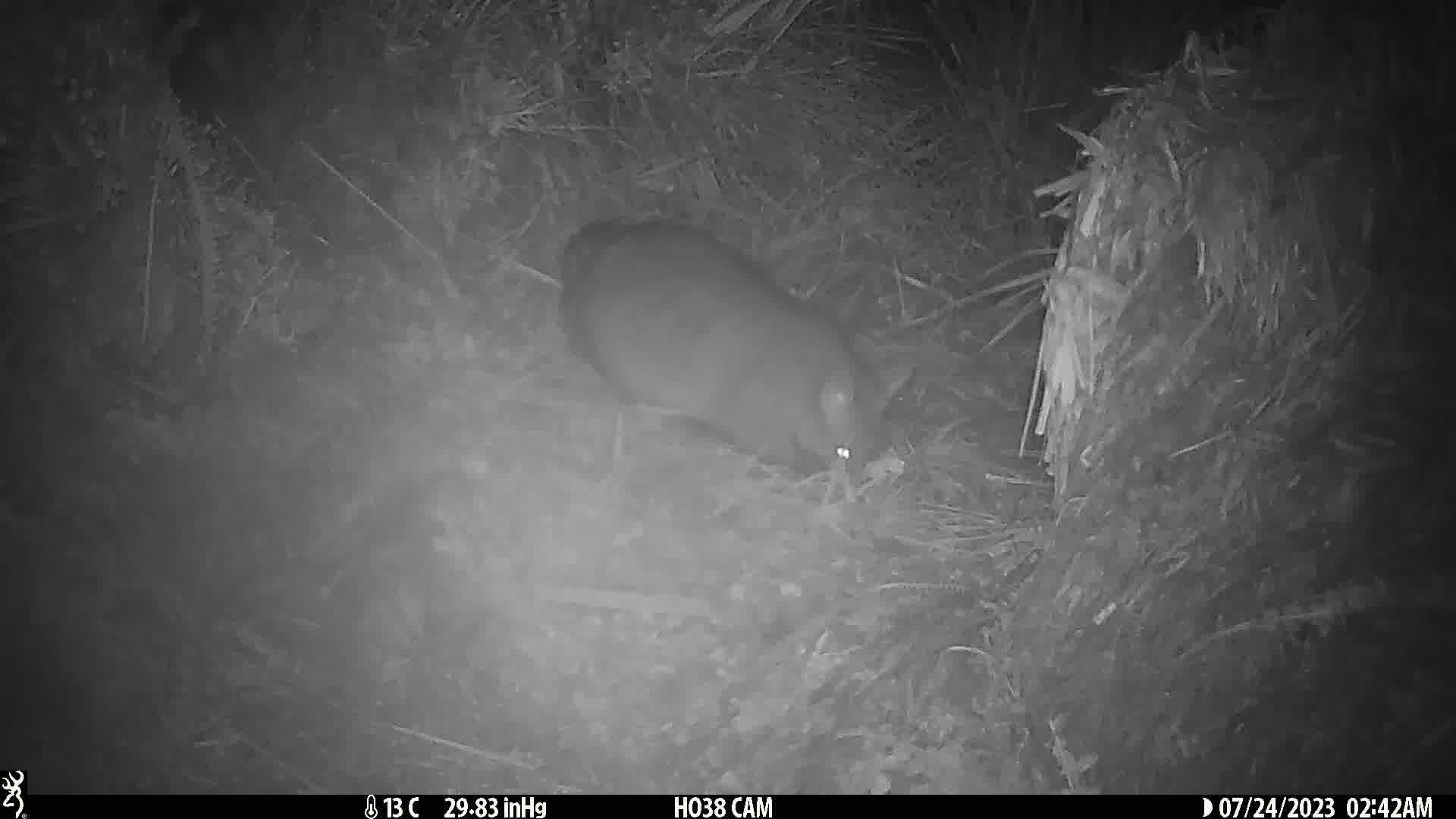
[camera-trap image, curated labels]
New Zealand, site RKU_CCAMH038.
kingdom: Animalia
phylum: Chordata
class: Mammalia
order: Diprotodontia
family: Phalangeridae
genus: Trichosurus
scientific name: Trichosurus vulpecula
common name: common brushtail possum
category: possum